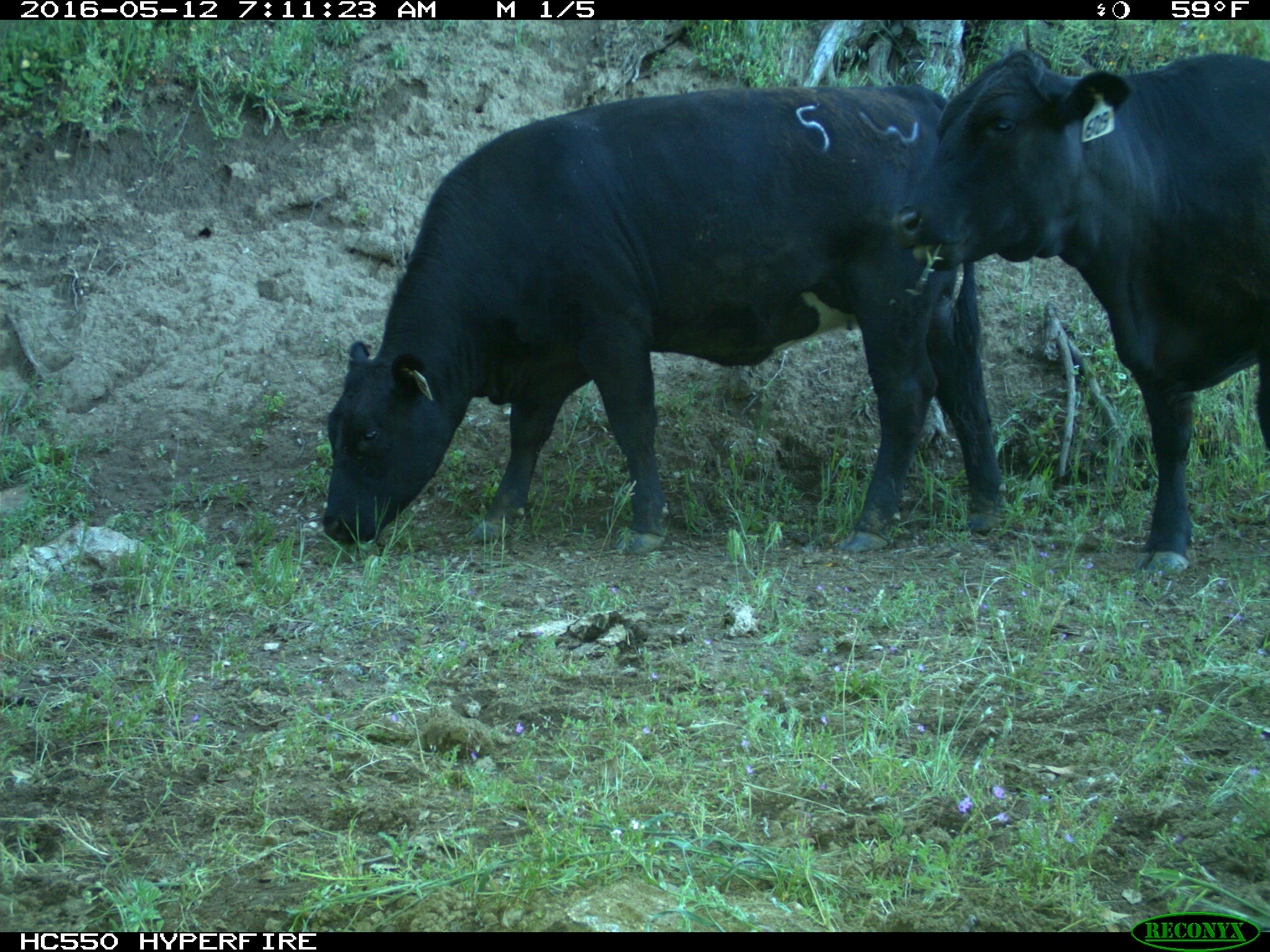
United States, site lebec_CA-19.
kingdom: Animalia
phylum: Chordata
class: Mammalia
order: Artiodactyla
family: Bovidae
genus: Bos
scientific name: Bos taurus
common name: domestic cow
Bos taurus (domestic cow).